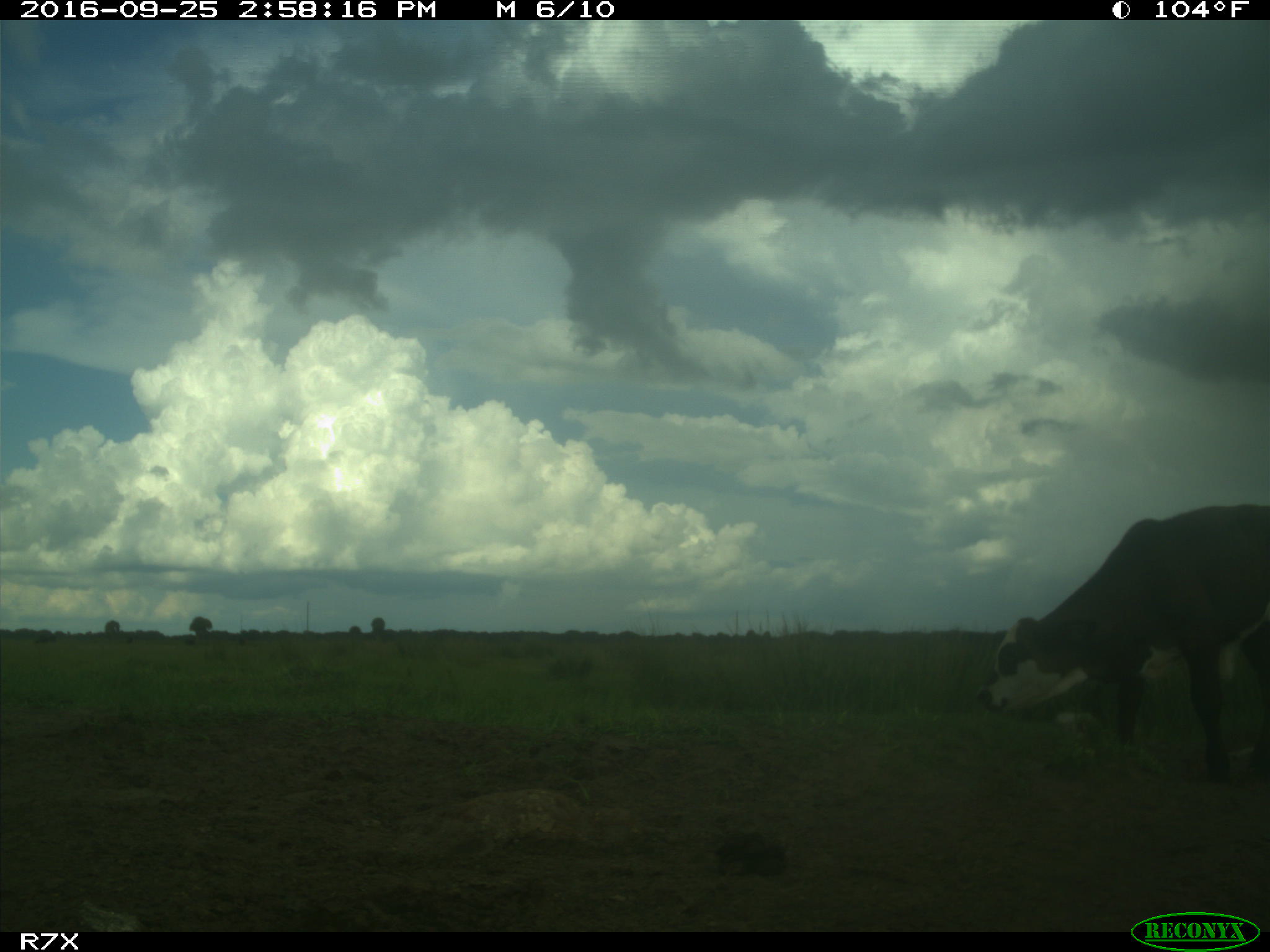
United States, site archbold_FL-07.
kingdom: Animalia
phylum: Chordata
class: Mammalia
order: Artiodactyla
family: Bovidae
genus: Bos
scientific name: Bos taurus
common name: domestic cow